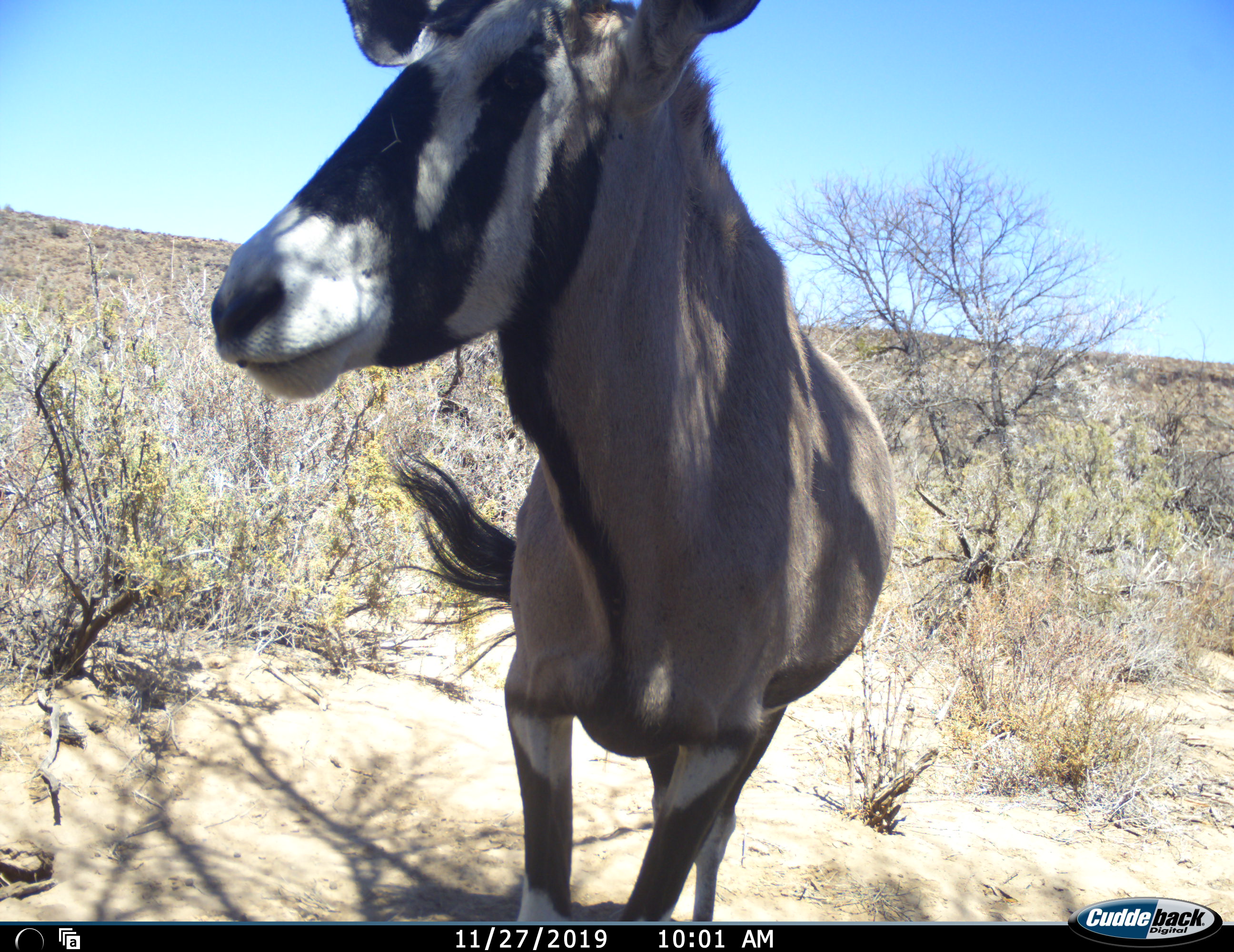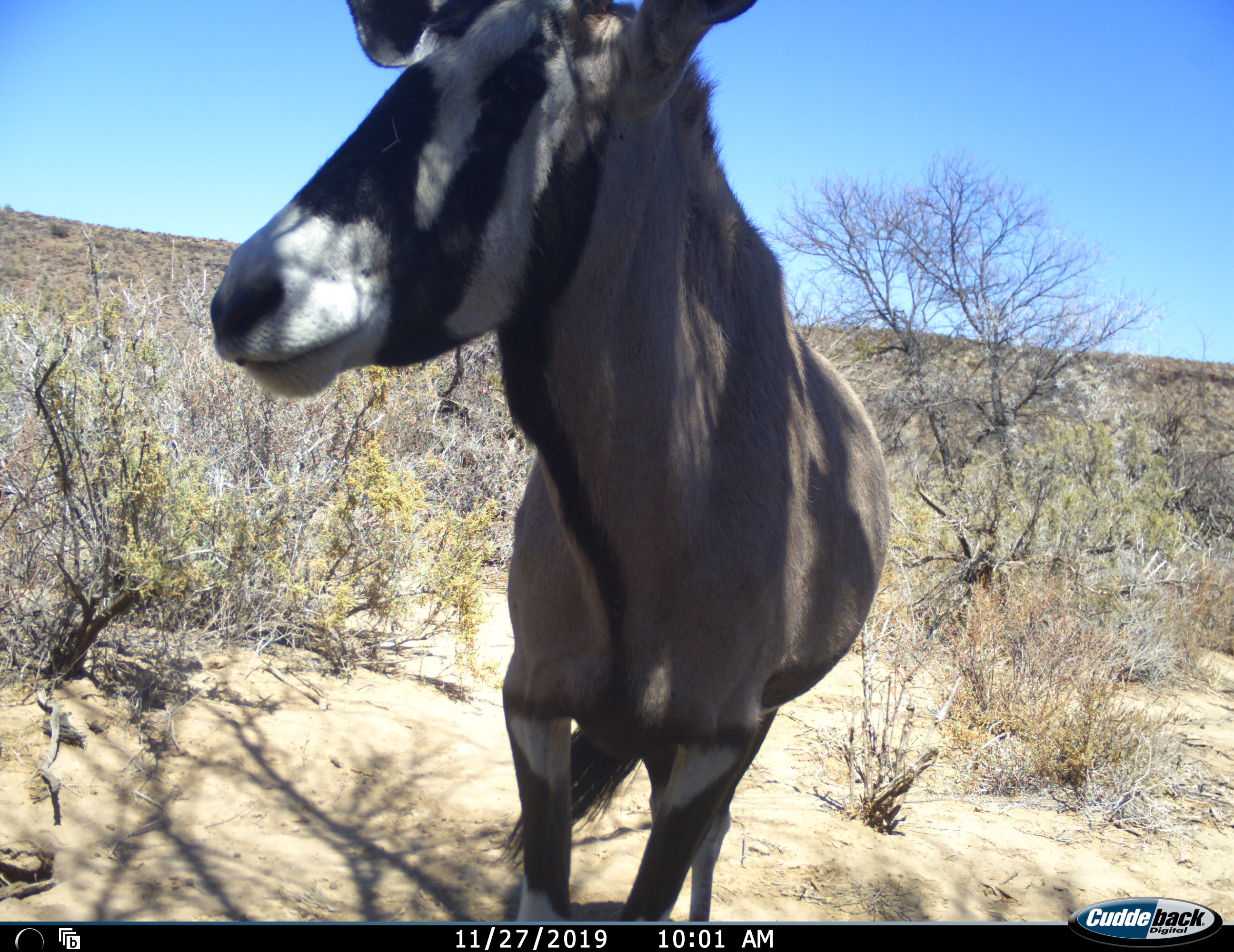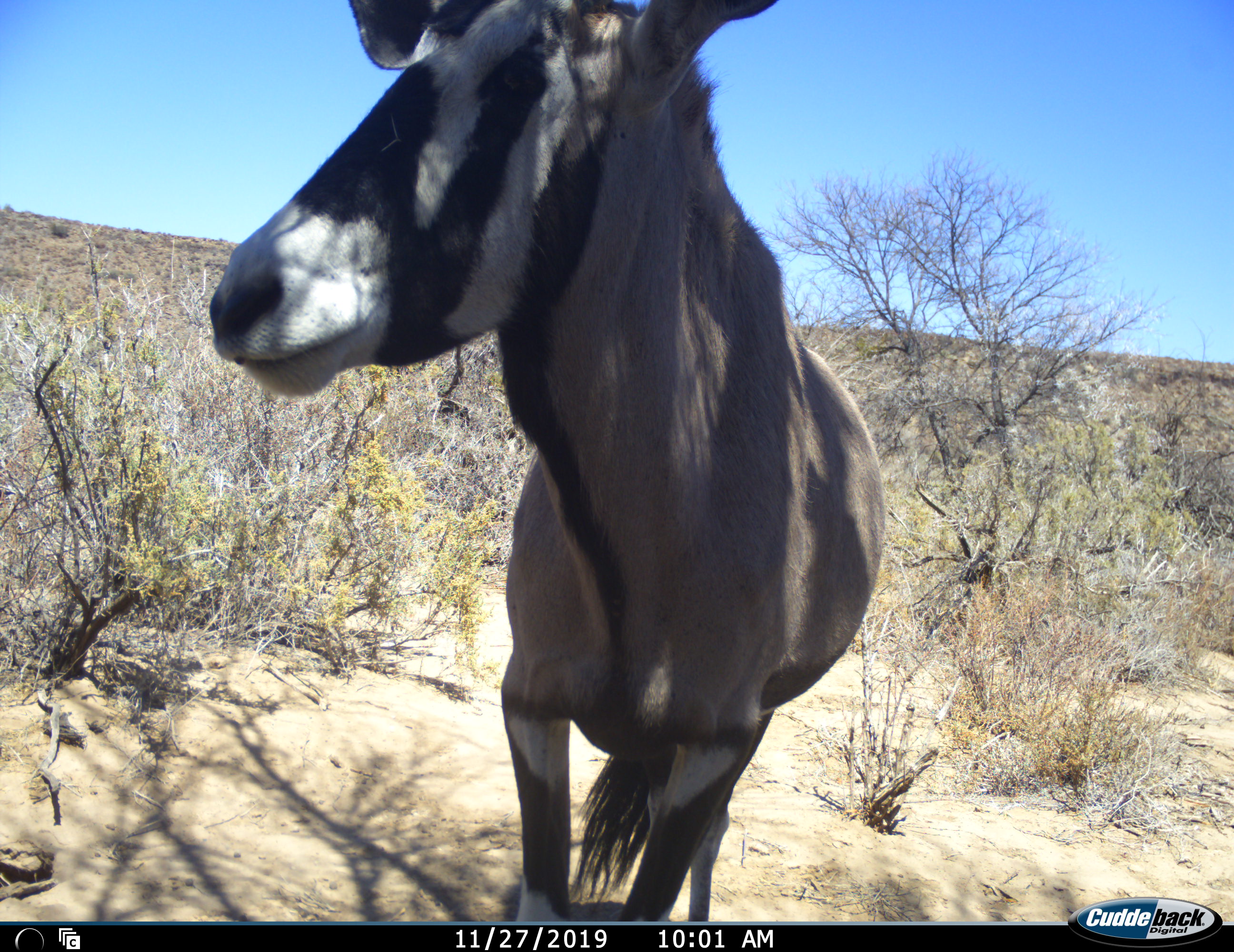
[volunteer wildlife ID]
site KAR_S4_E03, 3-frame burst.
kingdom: Animalia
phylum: Chordata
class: Mammalia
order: Artiodactyla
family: Bovidae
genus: Oryx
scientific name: Oryx gazella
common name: gemsbok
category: oryx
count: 1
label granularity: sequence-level